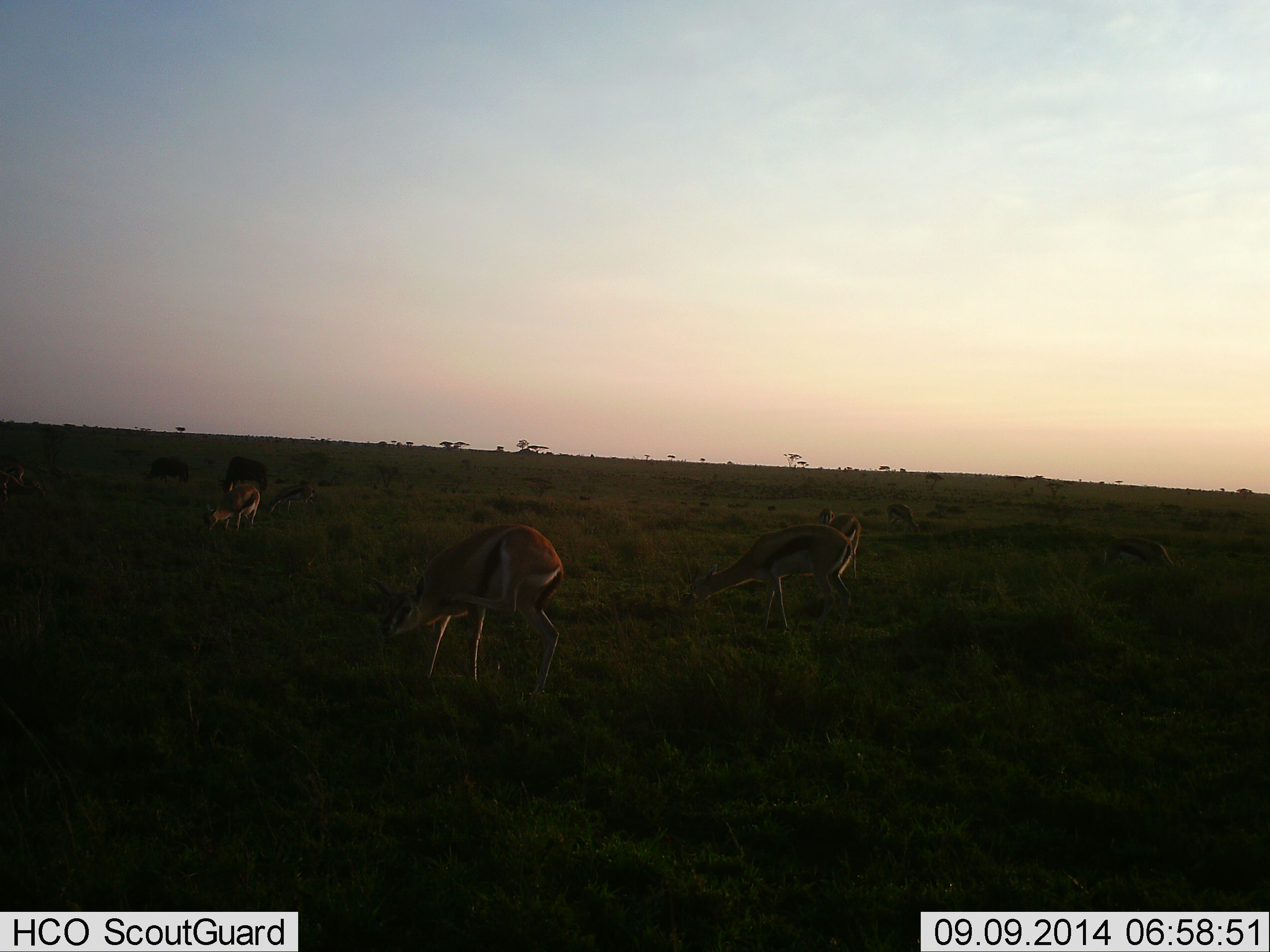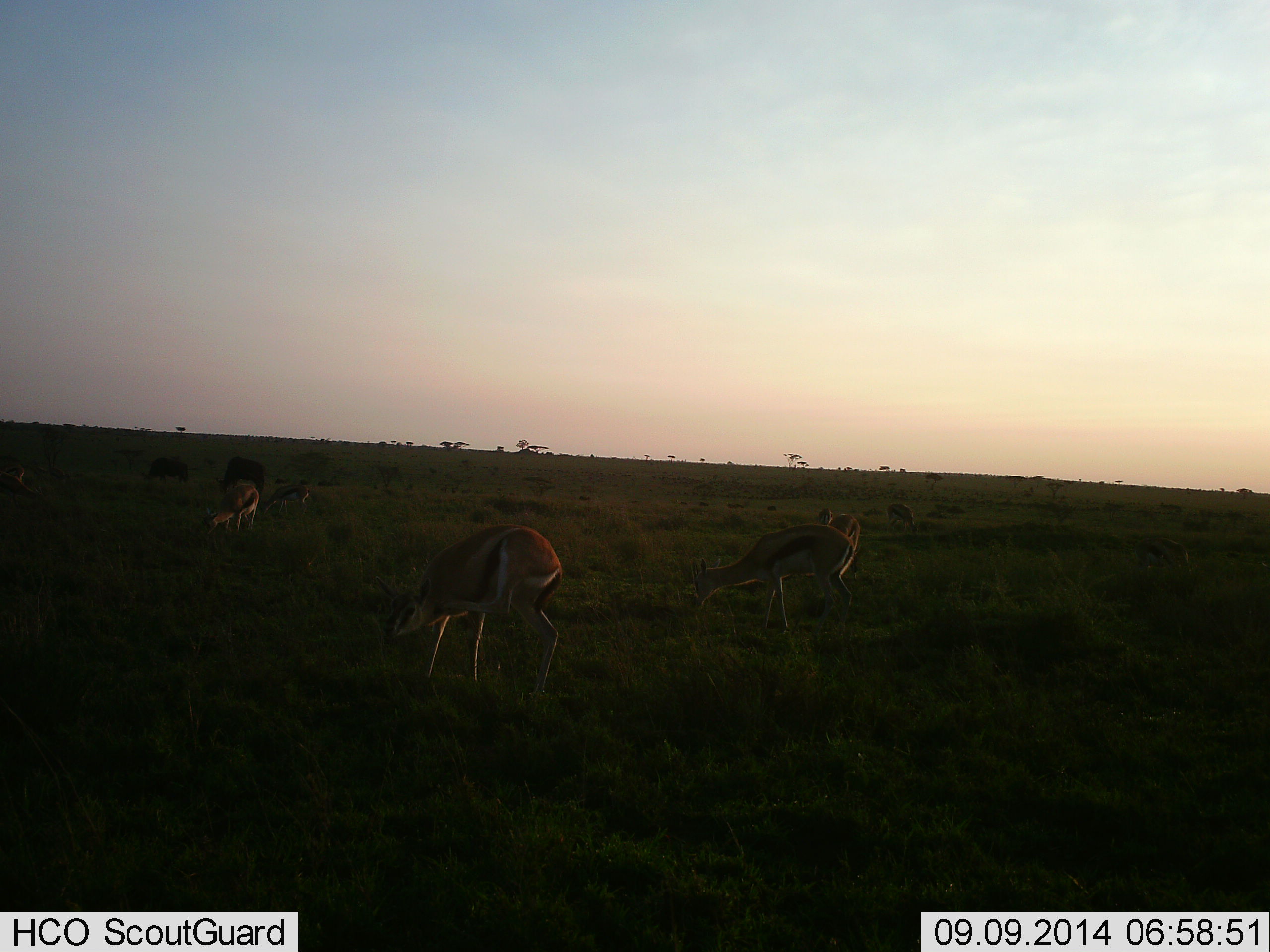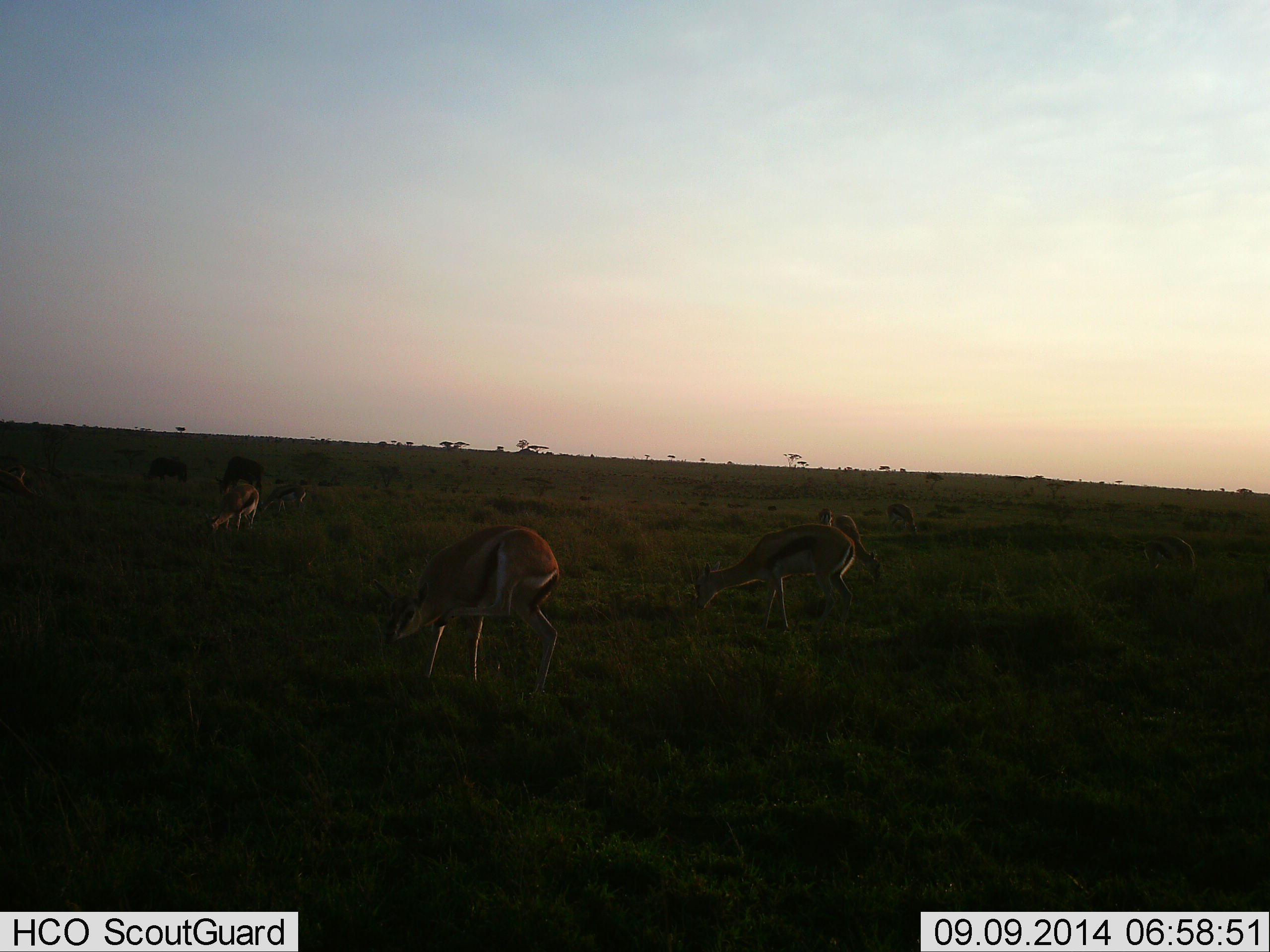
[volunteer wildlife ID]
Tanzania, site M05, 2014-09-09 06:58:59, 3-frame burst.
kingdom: Animalia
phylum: Chordata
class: Mammalia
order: Artiodactyla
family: Bovidae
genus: Eudorcas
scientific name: Eudorcas thomsonii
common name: thomson's gazelle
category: gazellethomsons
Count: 5.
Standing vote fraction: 18%.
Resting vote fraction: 9%.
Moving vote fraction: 27%.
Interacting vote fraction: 0%.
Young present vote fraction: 0%.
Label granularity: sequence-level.